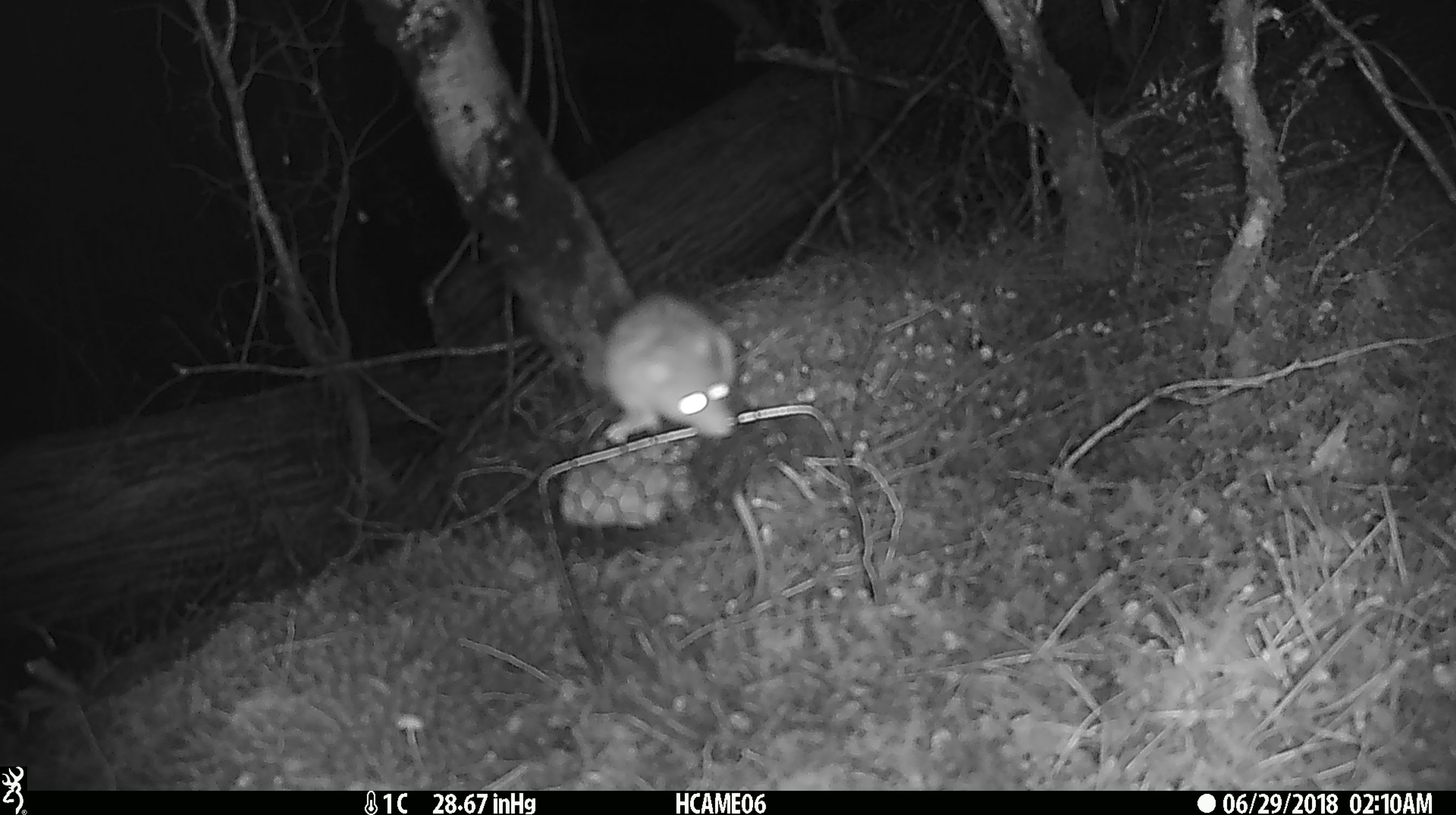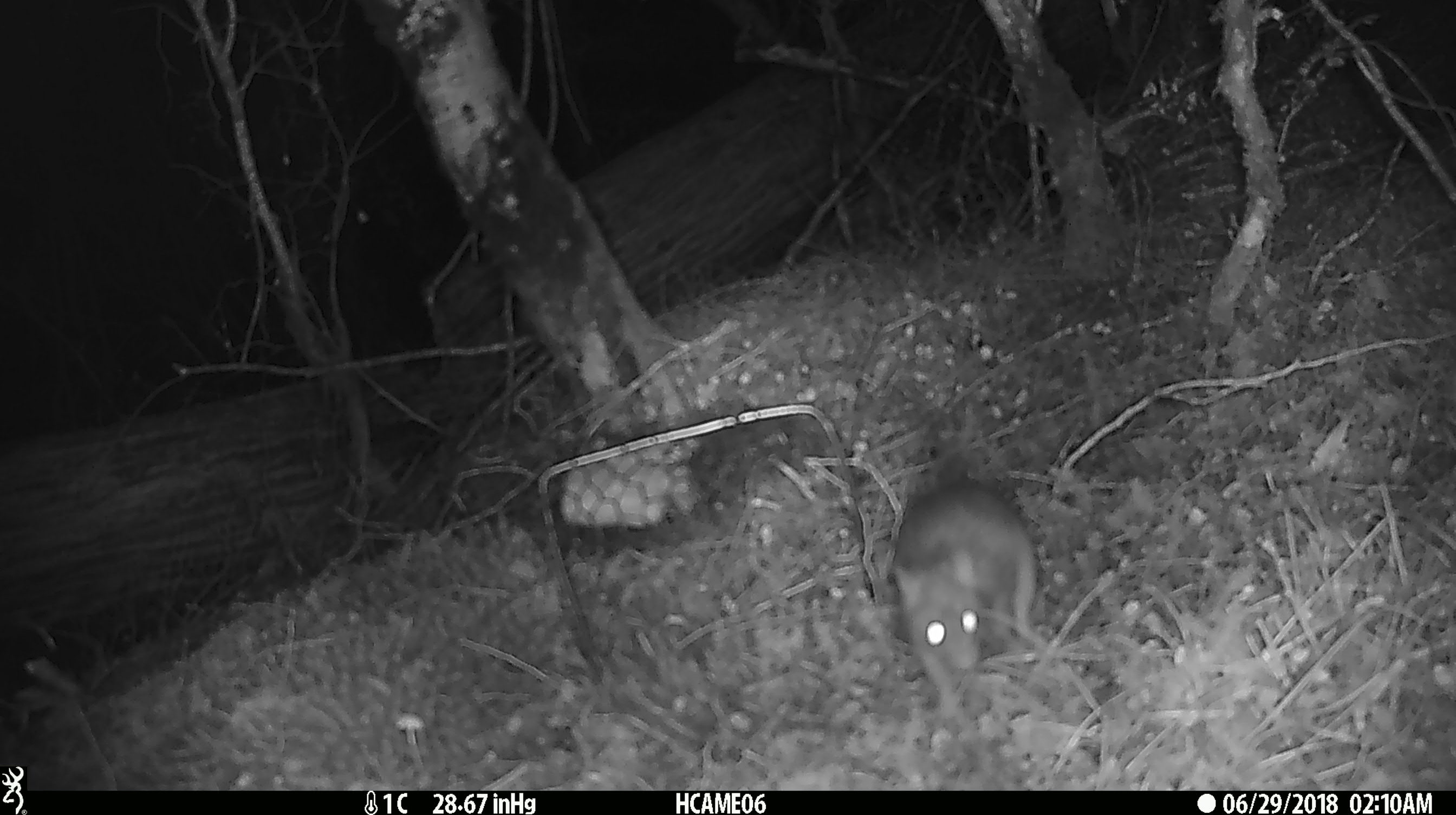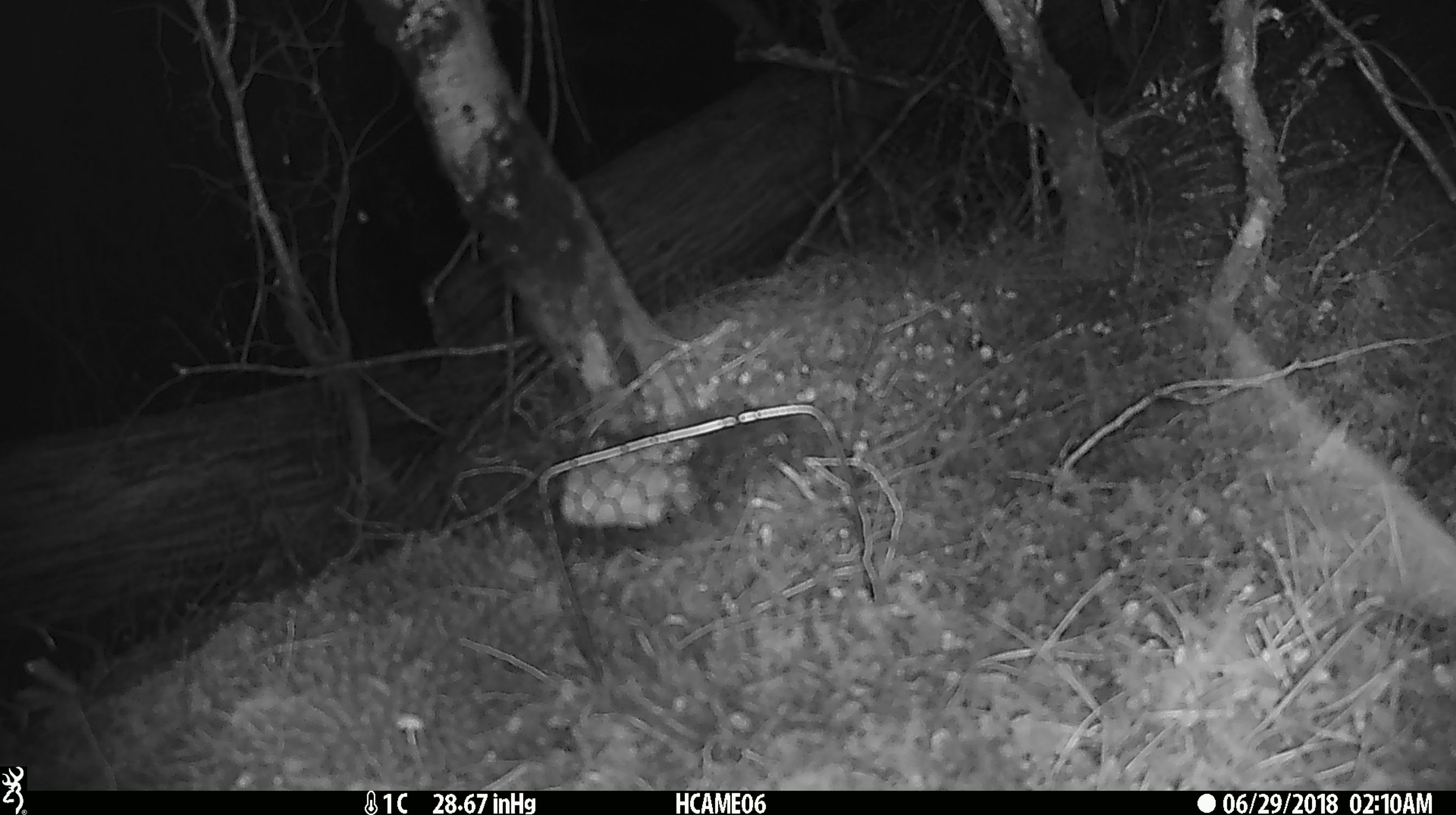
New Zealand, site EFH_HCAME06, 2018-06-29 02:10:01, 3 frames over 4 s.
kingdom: Animalia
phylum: Chordata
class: Mammalia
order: Rodentia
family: Muridae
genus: Rattus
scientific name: Rattus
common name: rat